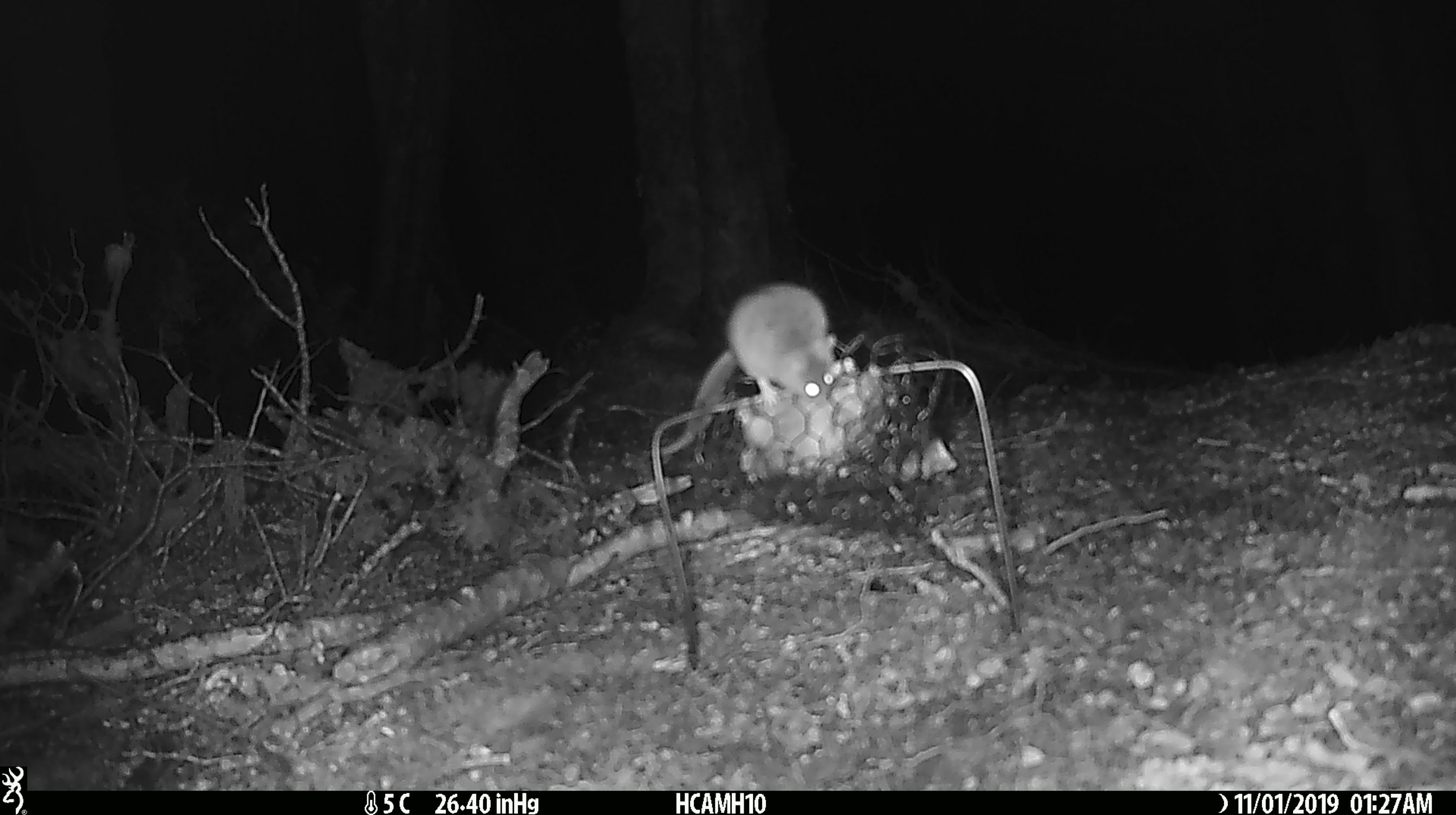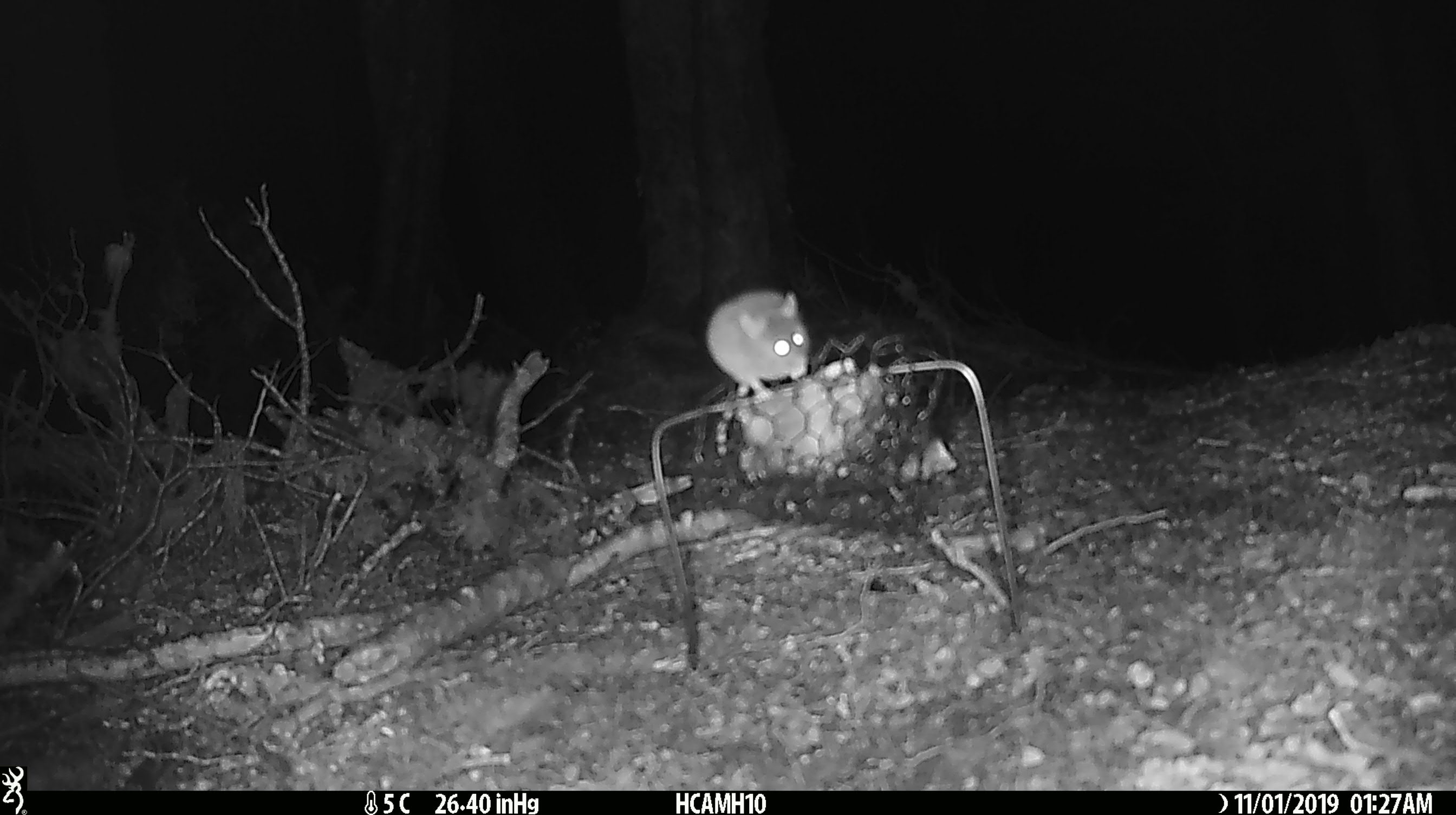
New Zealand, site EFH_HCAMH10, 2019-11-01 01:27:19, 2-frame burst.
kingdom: Animalia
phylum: Chordata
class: Mammalia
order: Rodentia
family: Muridae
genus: Mus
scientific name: Mus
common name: mouse